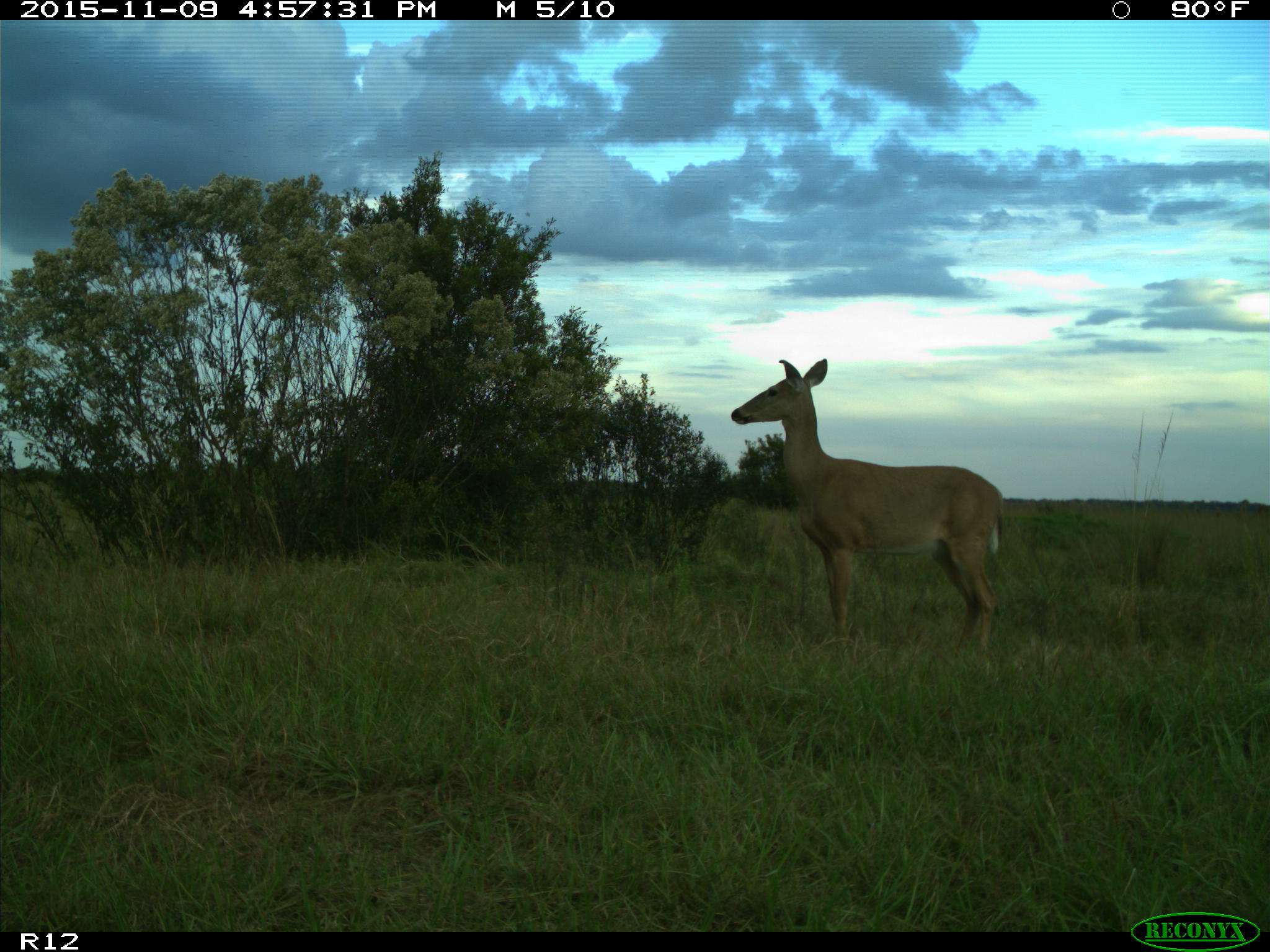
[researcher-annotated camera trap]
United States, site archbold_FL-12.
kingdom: Animalia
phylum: Chordata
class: Mammalia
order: Artiodactyla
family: Cervidae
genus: Odocoileus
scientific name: Odocoileus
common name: deer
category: unidentified deer